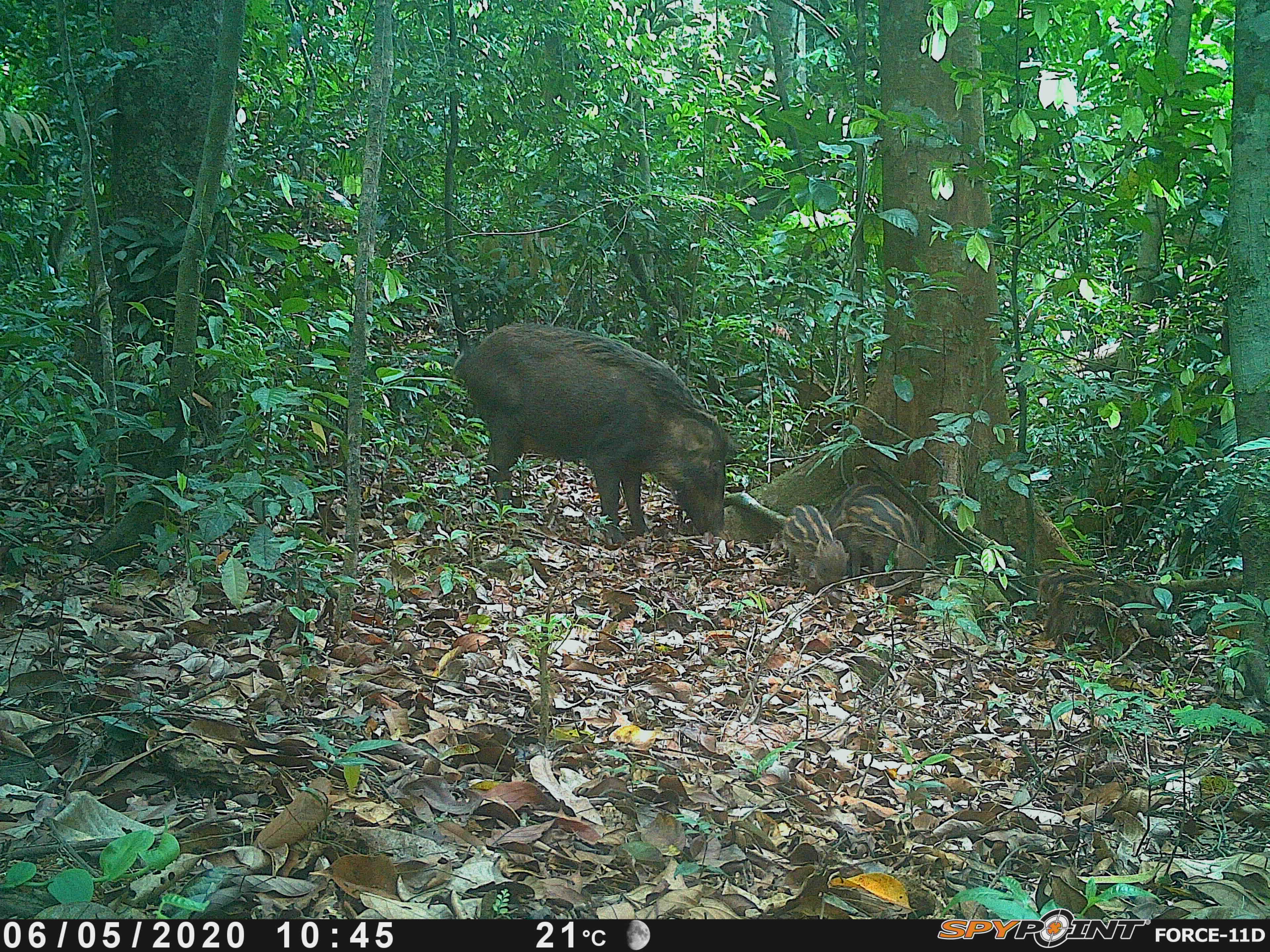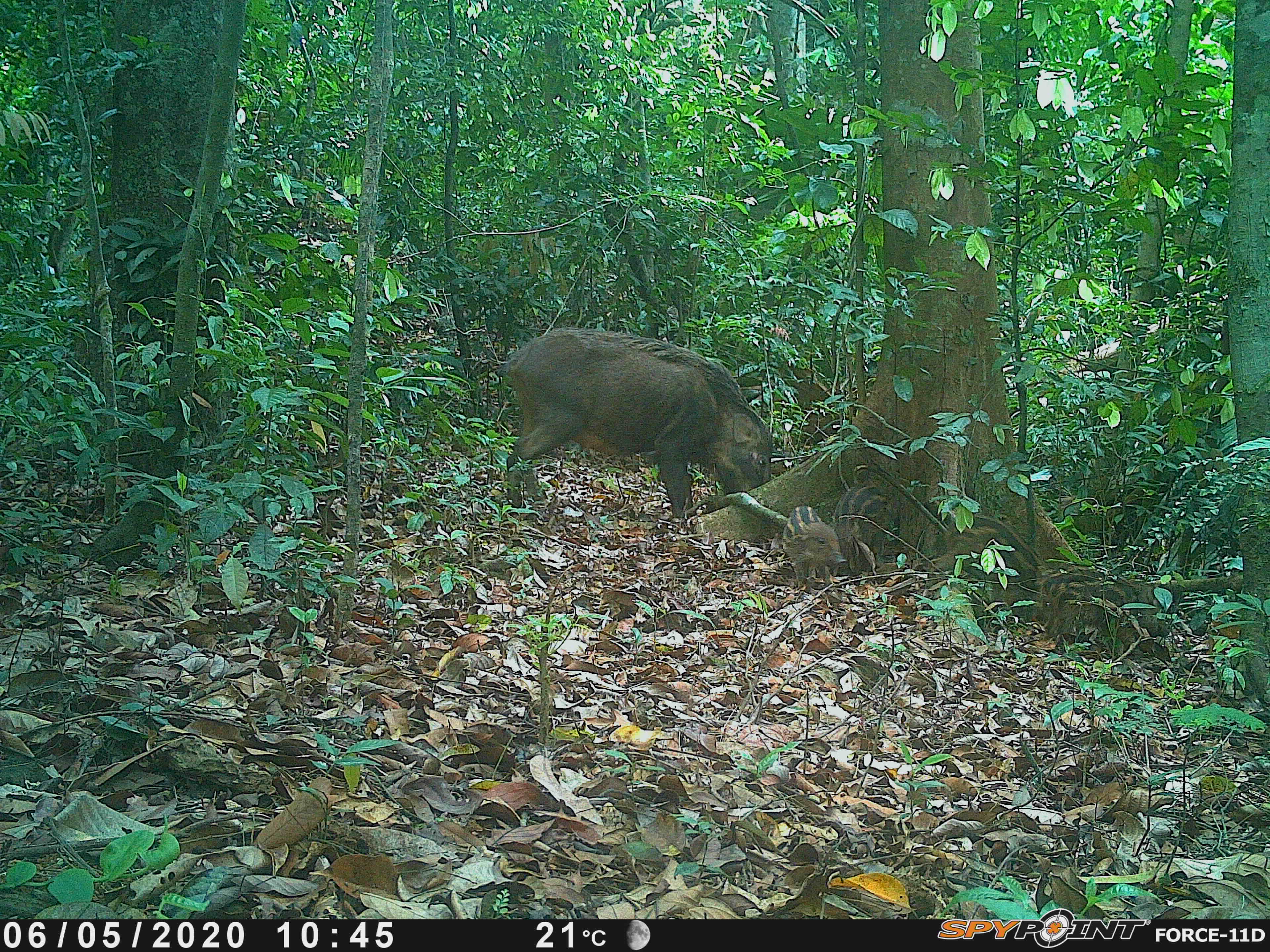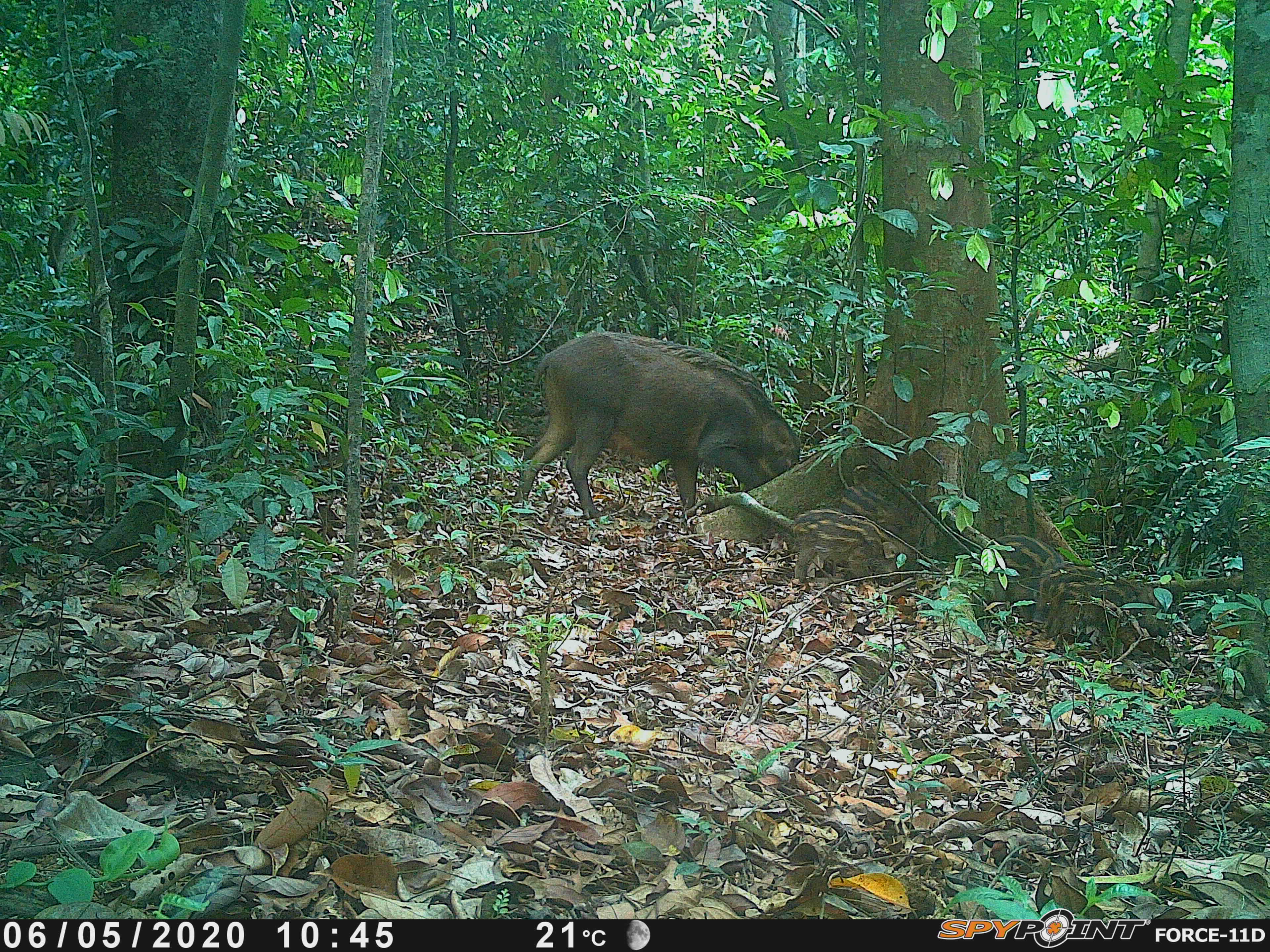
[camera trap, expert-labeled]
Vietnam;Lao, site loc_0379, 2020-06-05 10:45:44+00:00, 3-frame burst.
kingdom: Animalia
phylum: Chordata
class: Mammalia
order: Artiodactyla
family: Suidae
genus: Sus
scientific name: Sus scrofa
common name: eurasian wild pig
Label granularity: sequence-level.